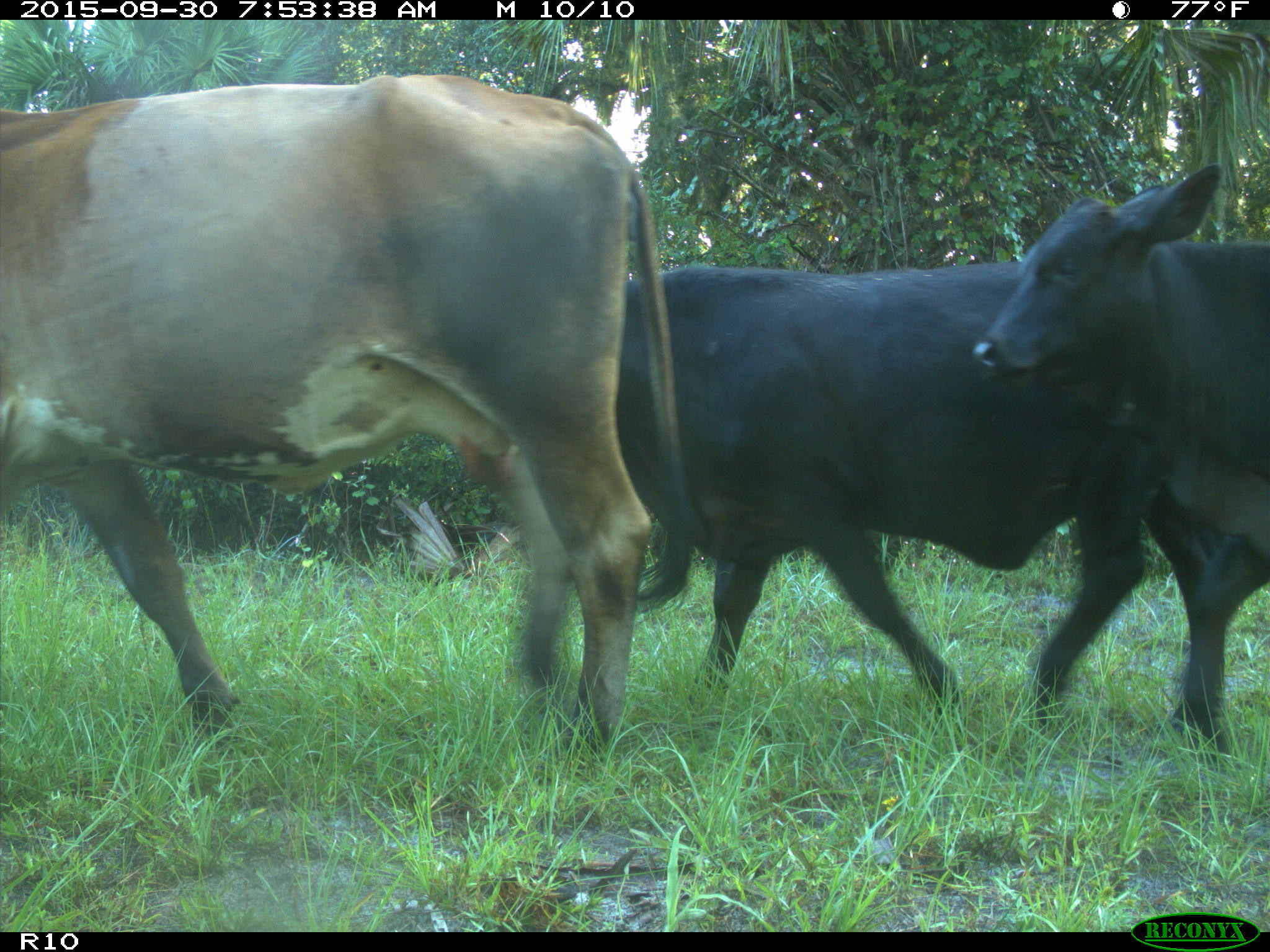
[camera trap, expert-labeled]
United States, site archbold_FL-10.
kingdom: Animalia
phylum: Chordata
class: Mammalia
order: Artiodactyla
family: Bovidae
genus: Bos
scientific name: Bos taurus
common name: domestic cow